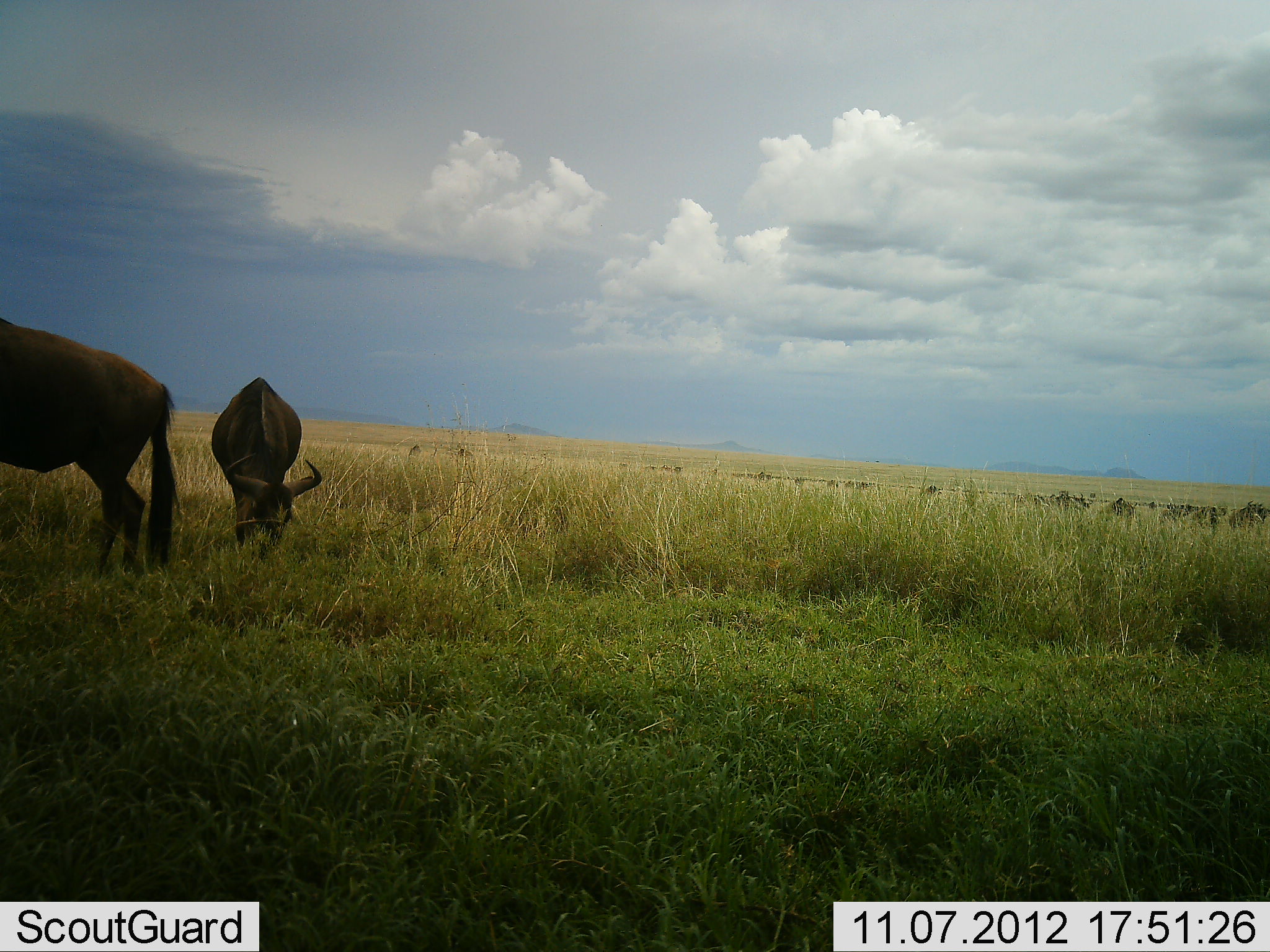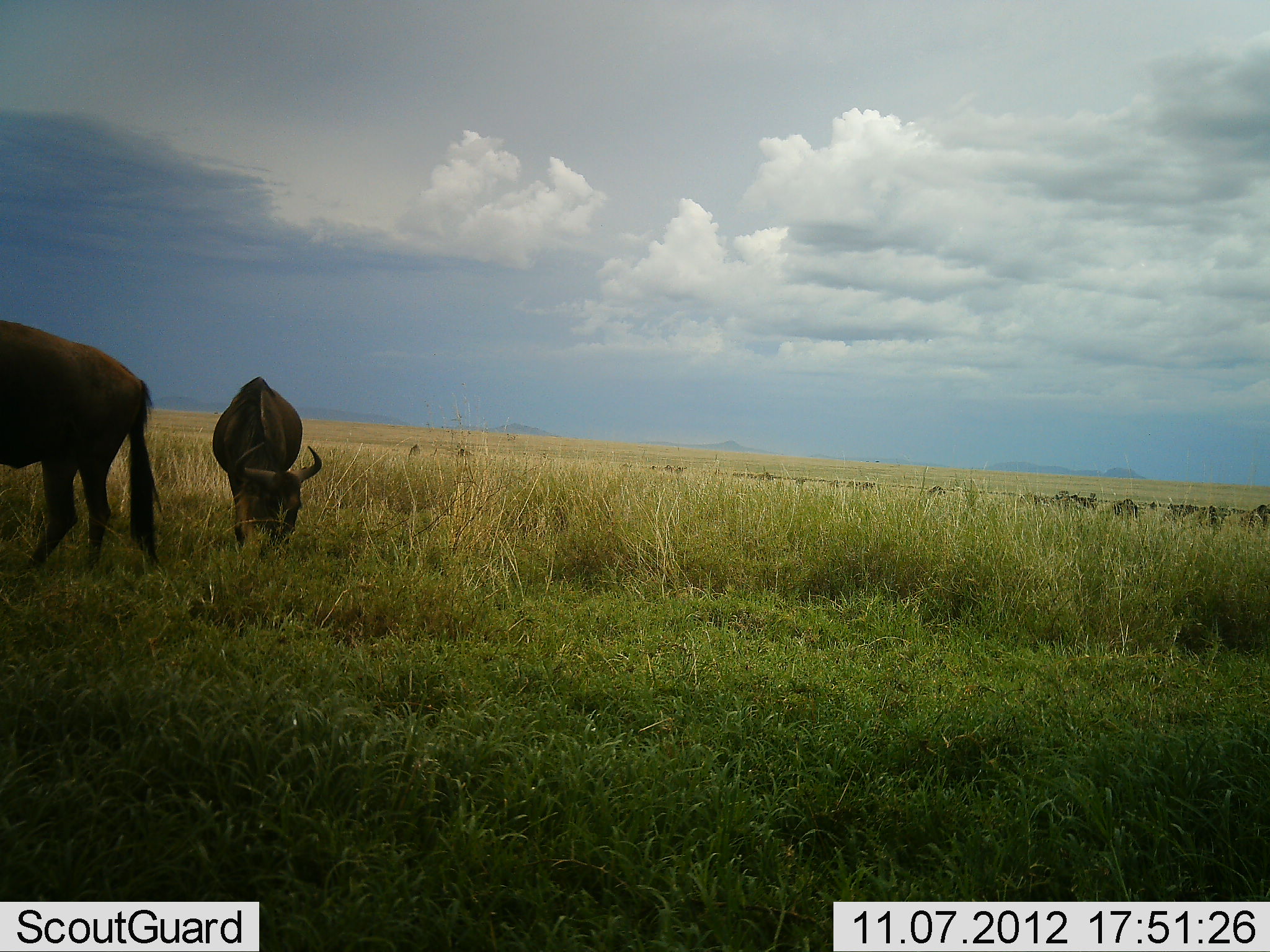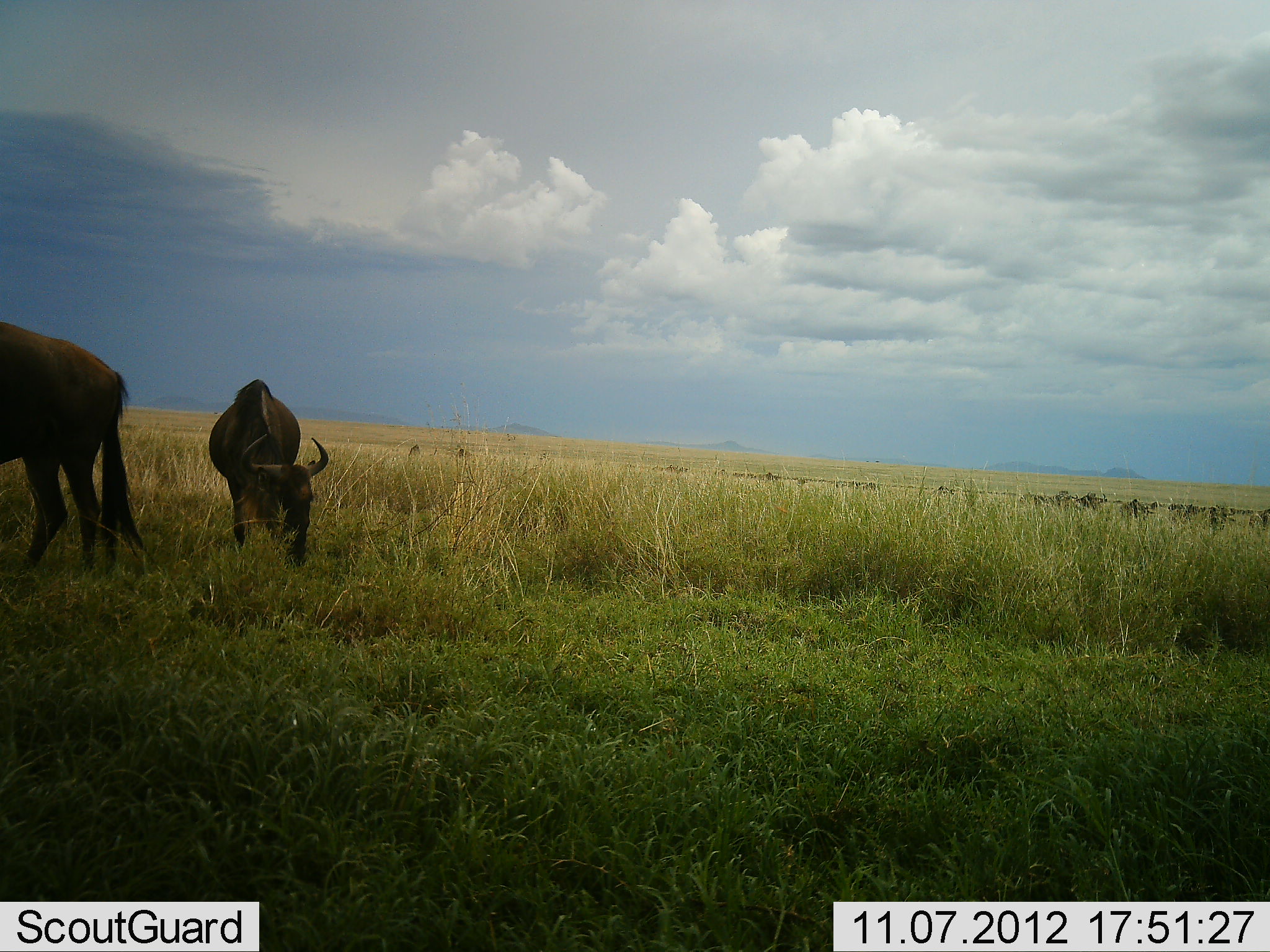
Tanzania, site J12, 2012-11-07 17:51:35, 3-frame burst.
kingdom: Animalia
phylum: Chordata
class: Mammalia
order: Artiodactyla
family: Bovidae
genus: Connochaetes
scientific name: Connochaetes taurinus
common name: blue wildebeest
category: wildebeest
Wildebeest (blue wildebeest) (Connochaetes taurinus), count 11-50. Behavior (volunteer vote fractions): standing 70%, resting 0%, moving 40%, interacting 0%. Young present (vote fraction): 0%. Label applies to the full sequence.